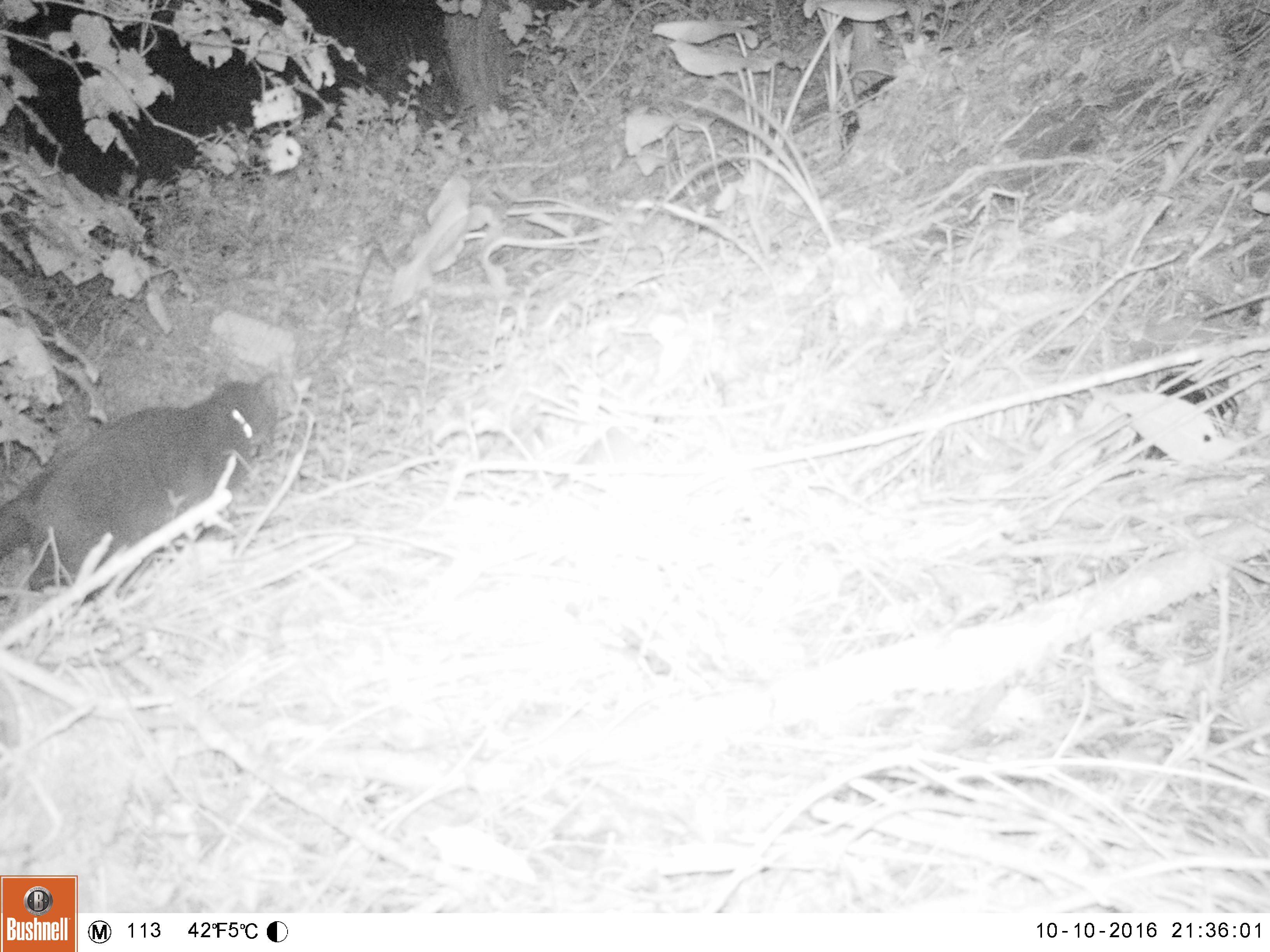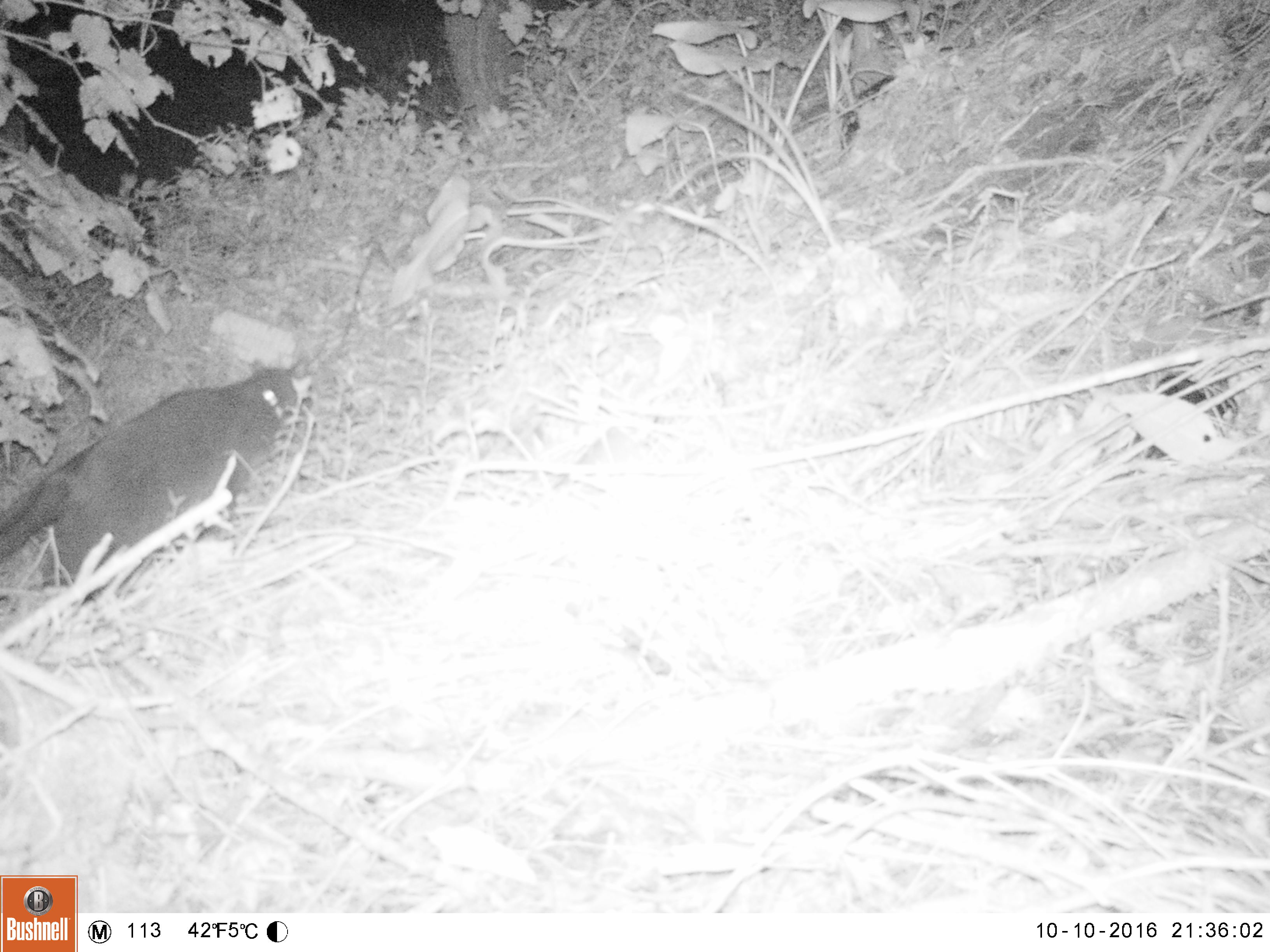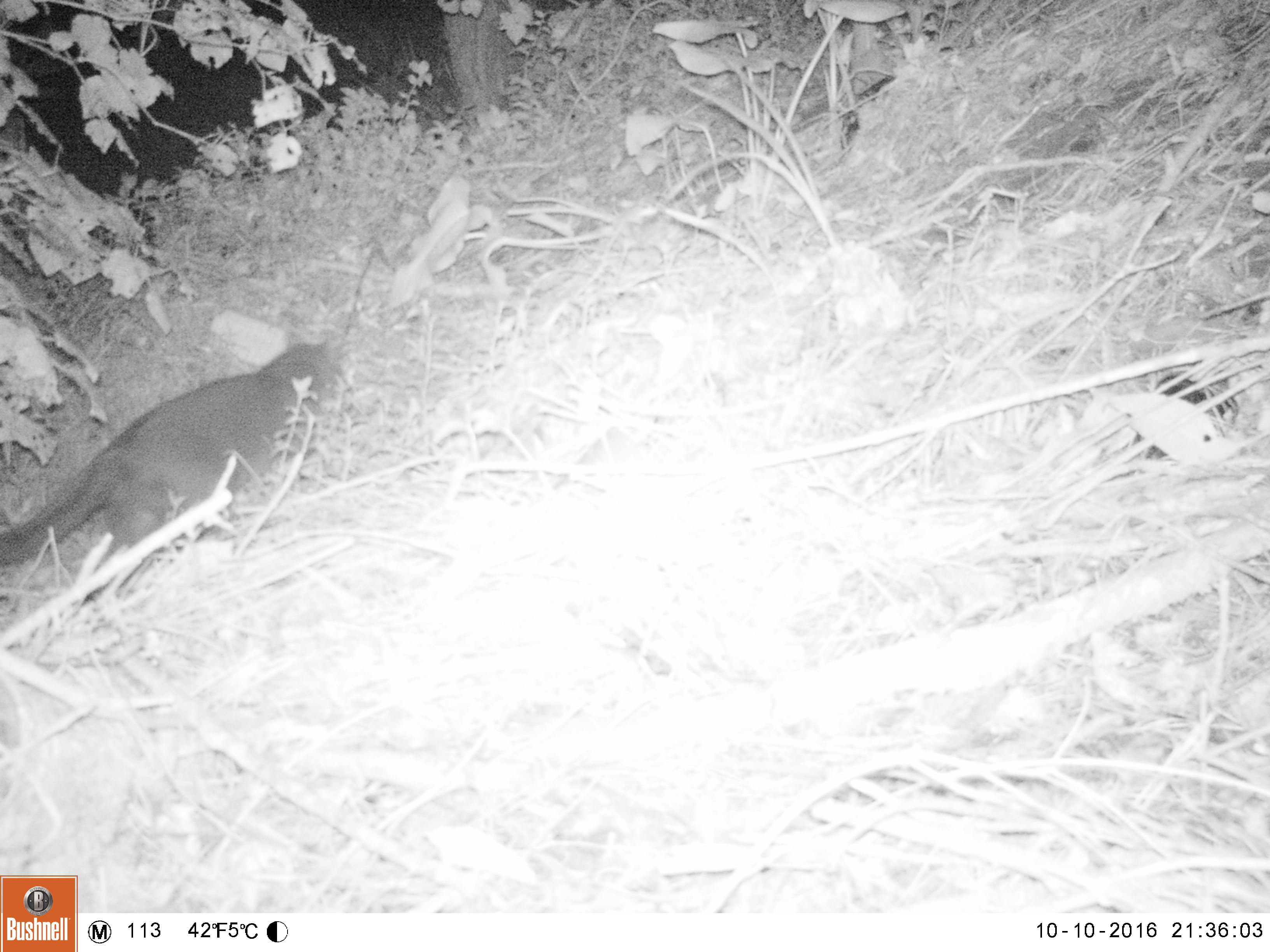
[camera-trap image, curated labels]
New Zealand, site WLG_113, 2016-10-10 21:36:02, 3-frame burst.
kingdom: Animalia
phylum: Chordata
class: Mammalia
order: Carnivora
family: Felidae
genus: Felis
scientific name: Felis catus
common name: domestic cat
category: cat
Cat (domestic cat) (Felis catus).